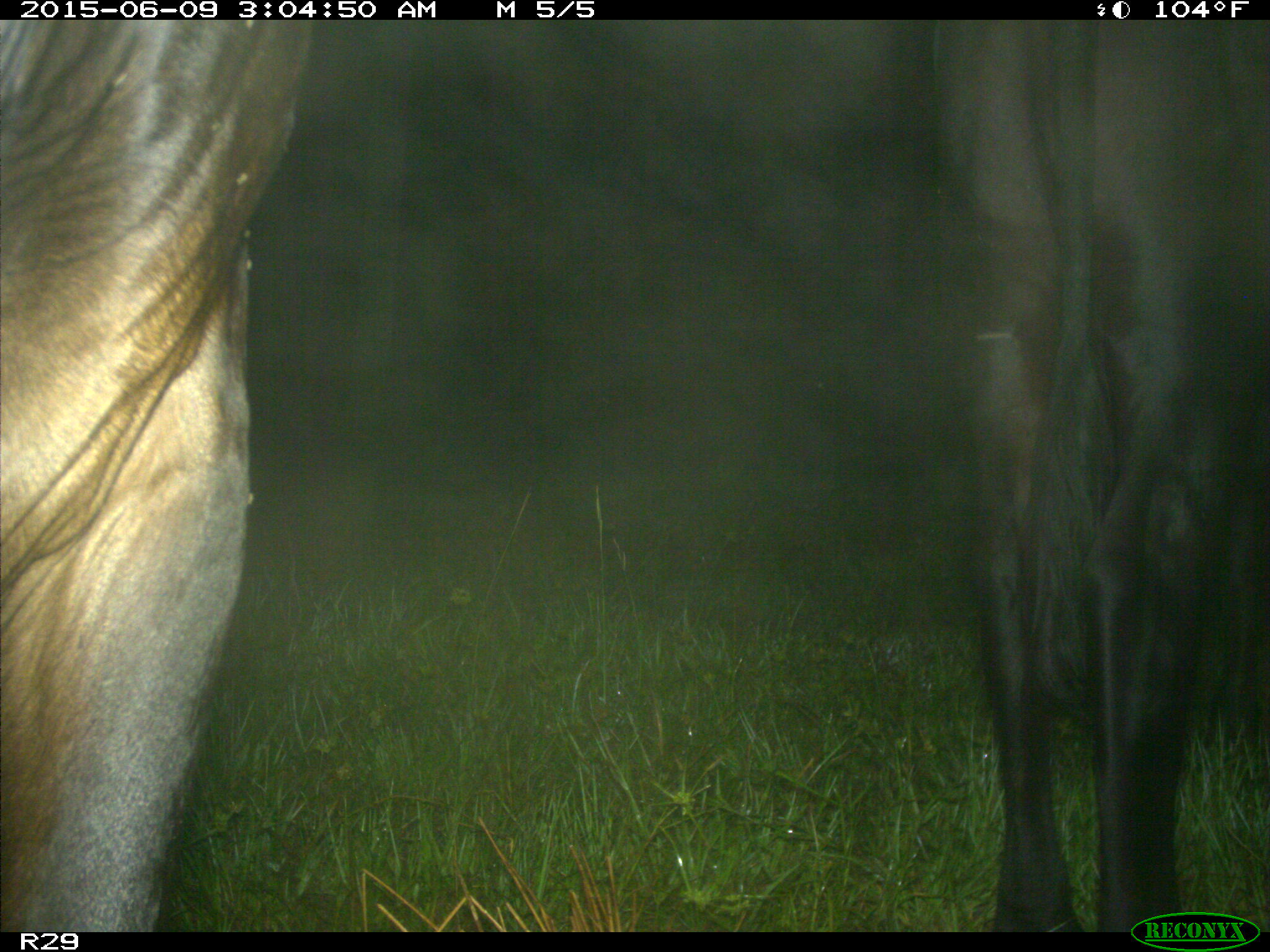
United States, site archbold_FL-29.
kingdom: Animalia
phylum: Chordata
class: Mammalia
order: Artiodactyla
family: Bovidae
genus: Bos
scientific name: Bos taurus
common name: domestic cow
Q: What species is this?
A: Bos taurus (domestic cow).